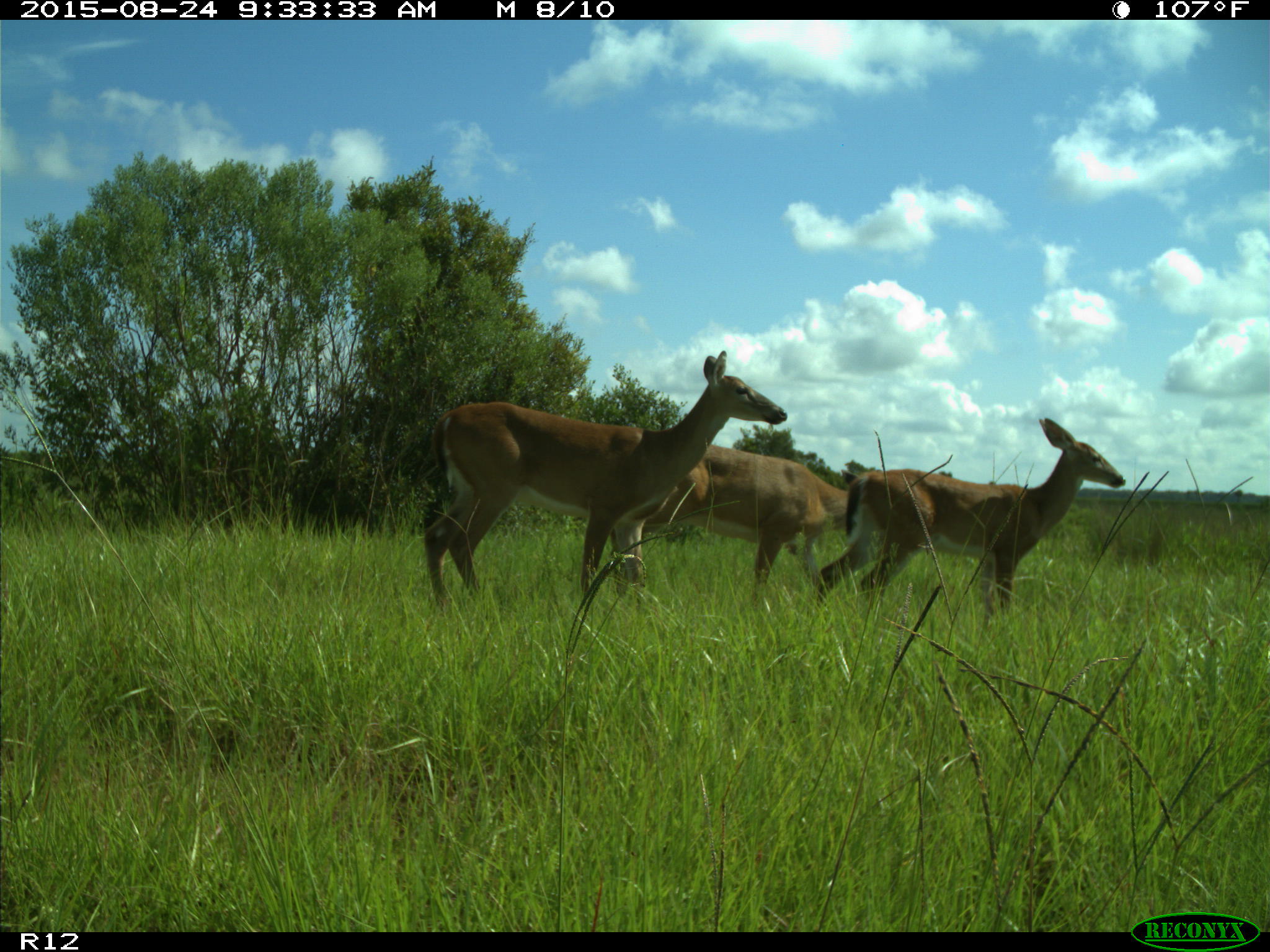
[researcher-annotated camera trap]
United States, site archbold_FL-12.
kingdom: Animalia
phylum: Chordata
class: Mammalia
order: Artiodactyla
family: Cervidae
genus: Odocoileus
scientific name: Odocoileus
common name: deer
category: unidentified deer